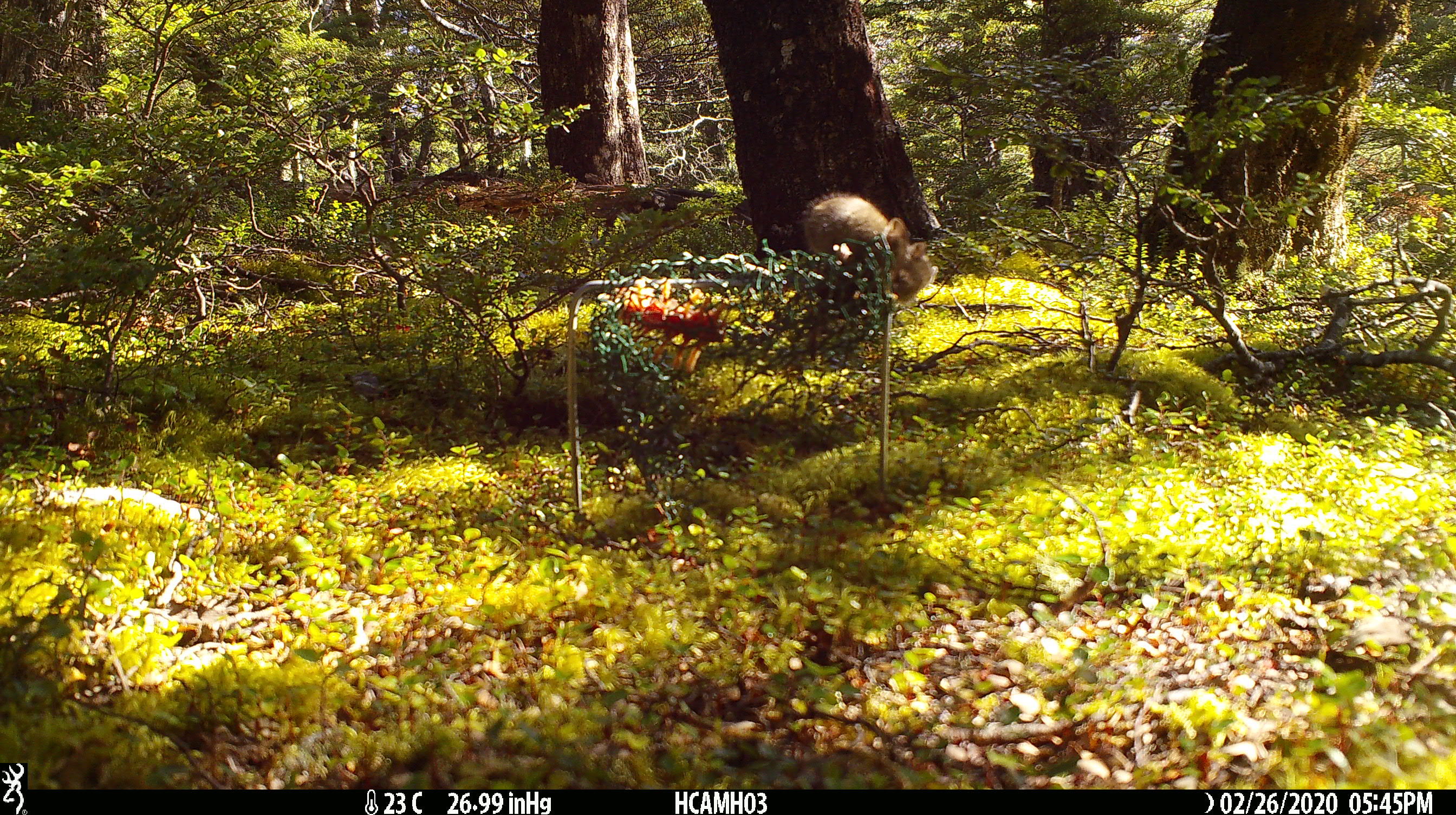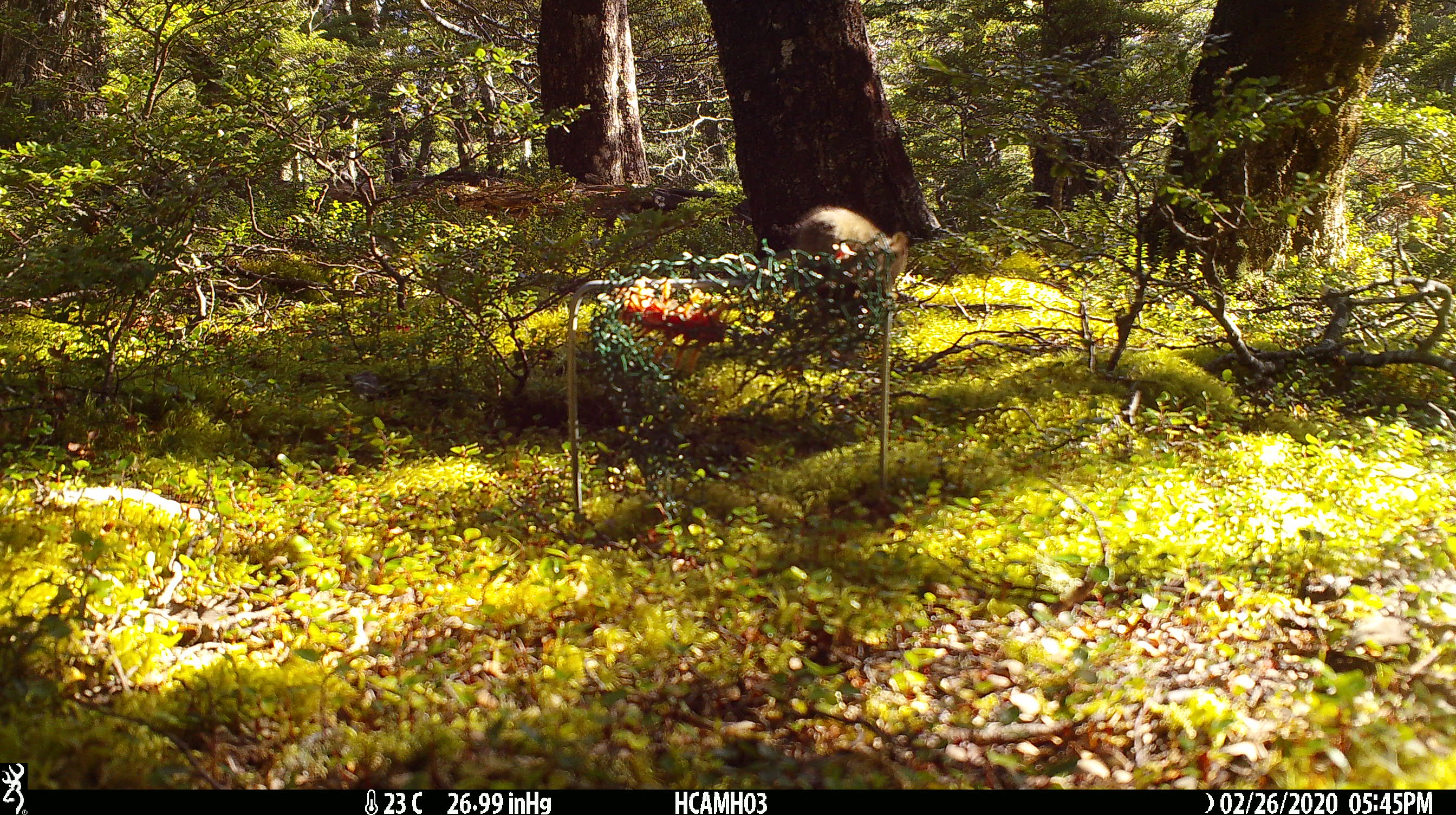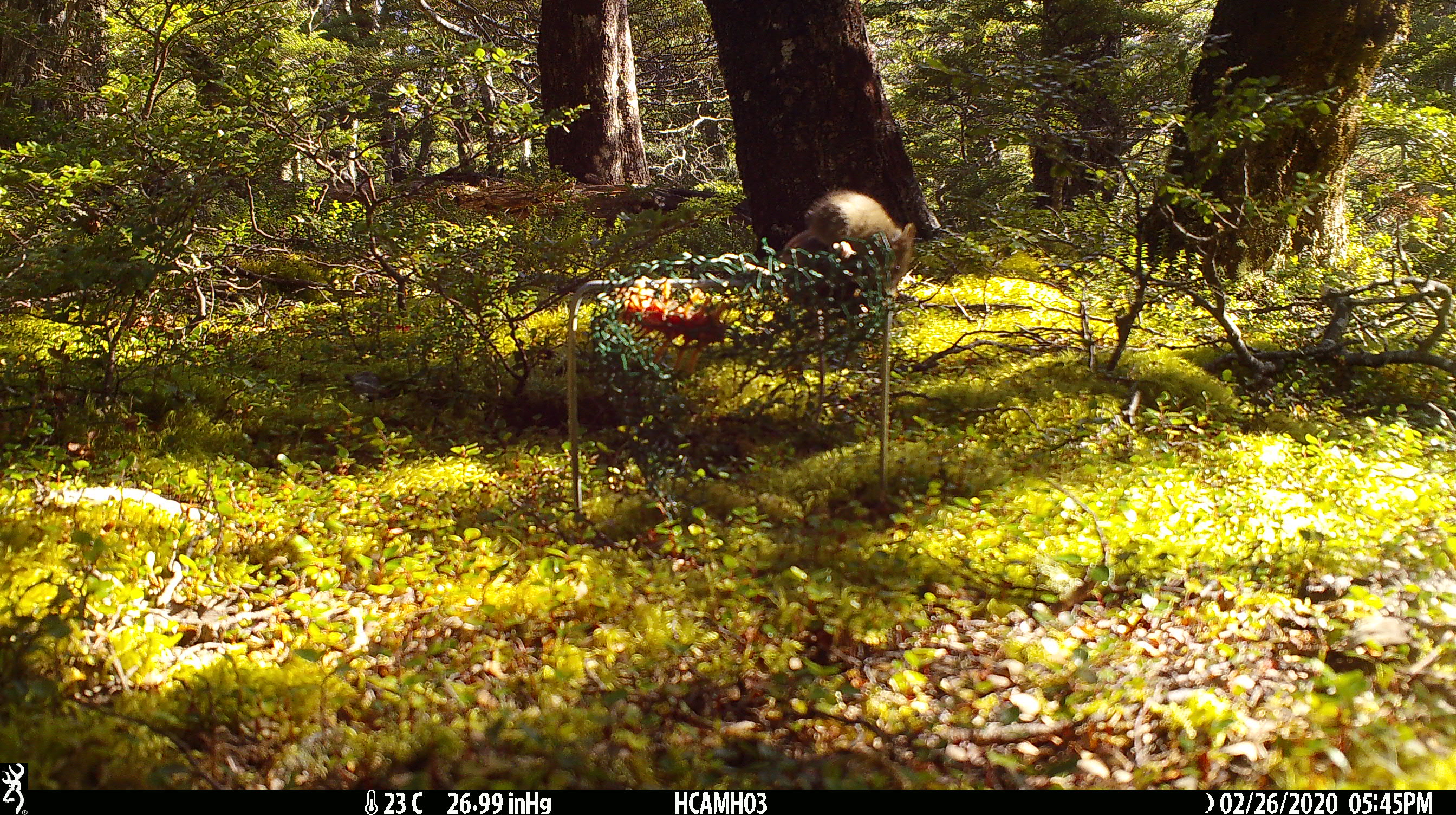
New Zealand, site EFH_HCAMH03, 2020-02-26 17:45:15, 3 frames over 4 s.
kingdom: Animalia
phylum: Chordata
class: Mammalia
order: Rodentia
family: Muridae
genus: Mus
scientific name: Mus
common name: mouse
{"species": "mouse (Mus)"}